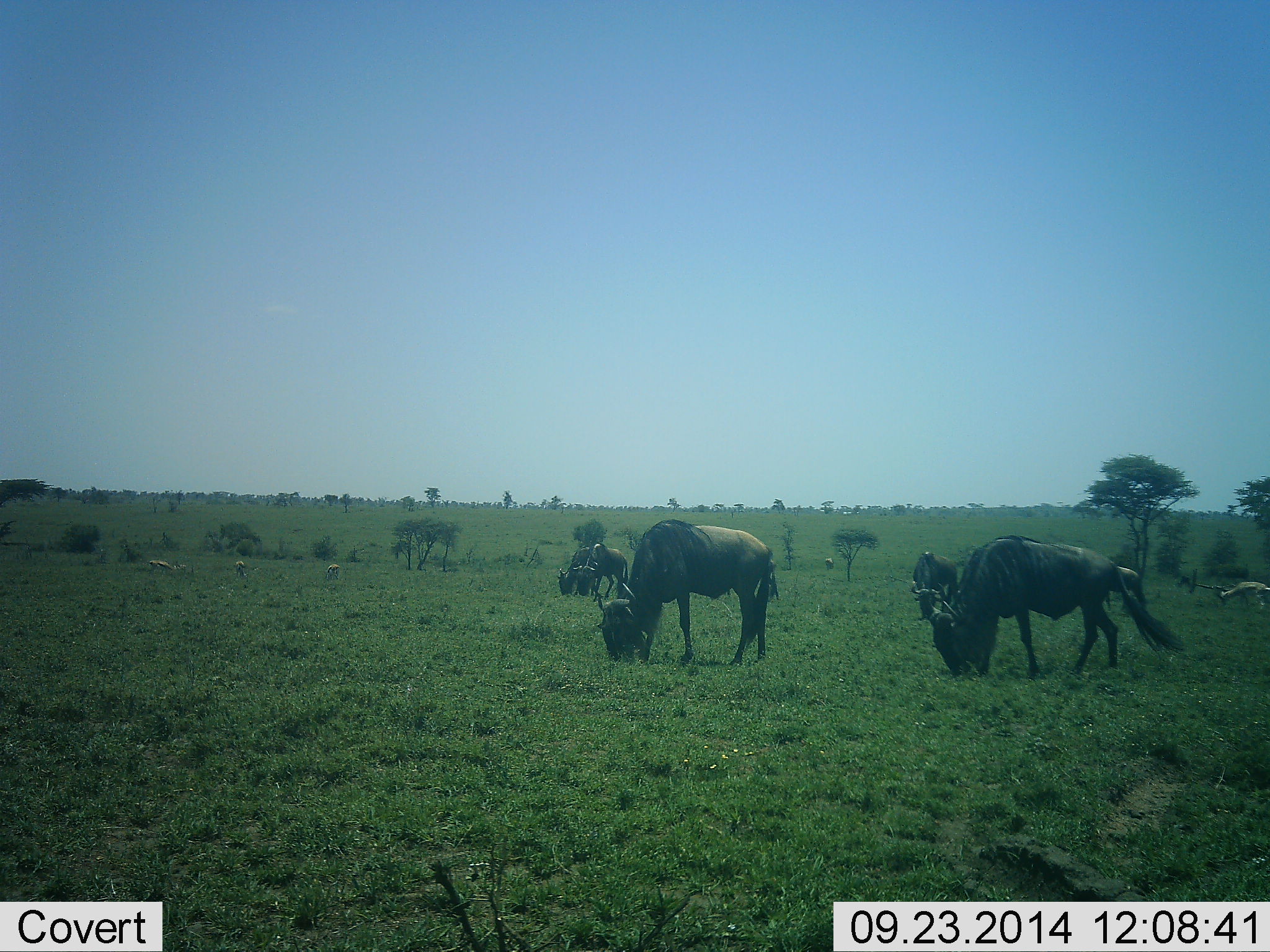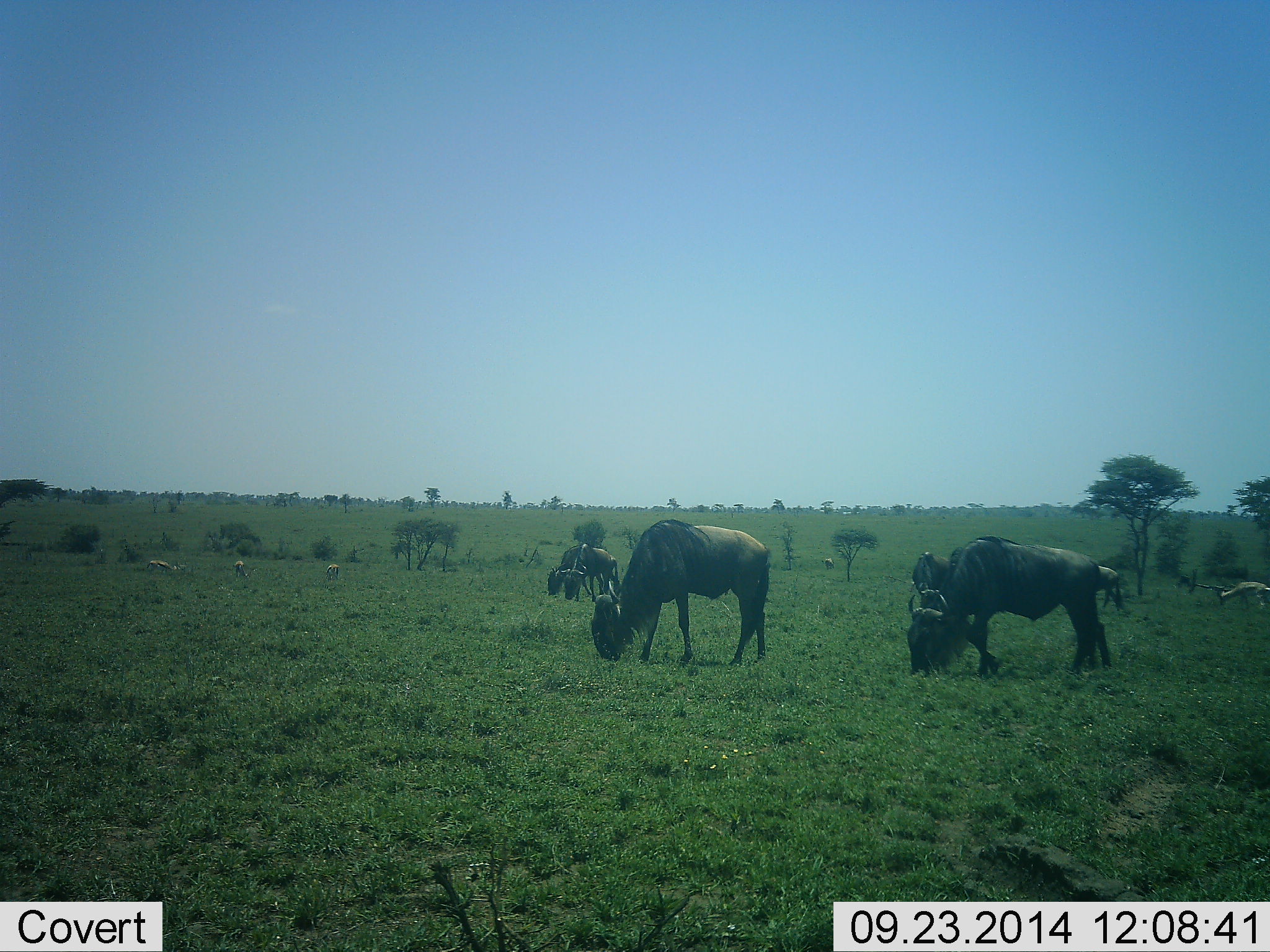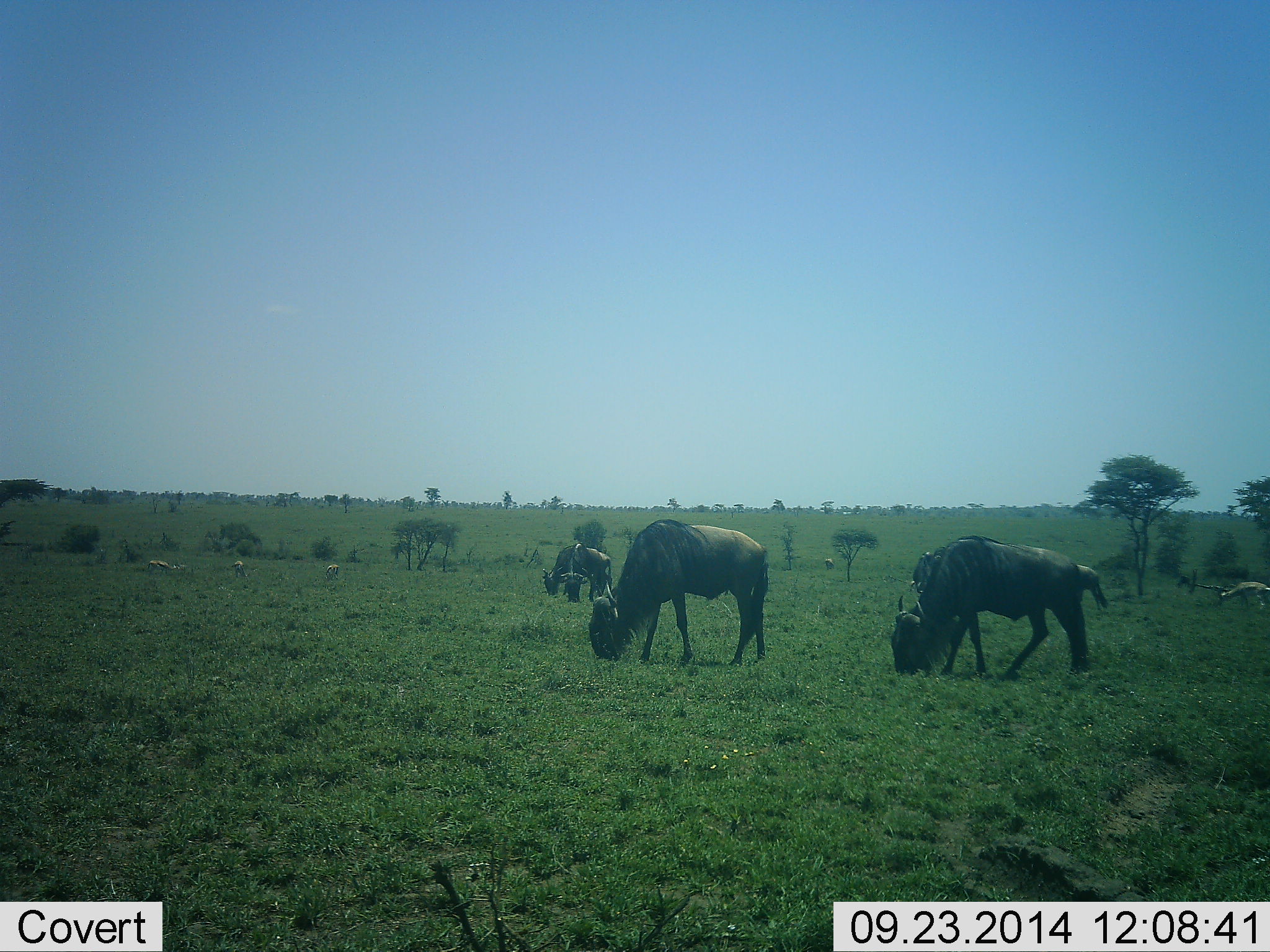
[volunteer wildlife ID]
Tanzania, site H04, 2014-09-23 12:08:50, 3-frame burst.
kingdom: Animalia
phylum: Chordata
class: Mammalia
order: Artiodactyla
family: Bovidae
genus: Eudorcas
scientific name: Eudorcas thomsonii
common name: thomson's gazelle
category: gazellethomsons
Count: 5.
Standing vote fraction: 38%.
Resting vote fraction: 12%.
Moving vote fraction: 0%.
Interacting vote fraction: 0%.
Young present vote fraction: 0%.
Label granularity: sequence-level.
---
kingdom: Animalia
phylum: Chordata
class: Mammalia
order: Artiodactyla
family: Bovidae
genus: Connochaetes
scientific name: Connochaetes taurinus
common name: blue wildebeest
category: wildebeest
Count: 5.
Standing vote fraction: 15%.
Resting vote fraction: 0%.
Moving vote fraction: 20%.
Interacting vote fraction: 0%.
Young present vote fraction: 0%.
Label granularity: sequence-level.